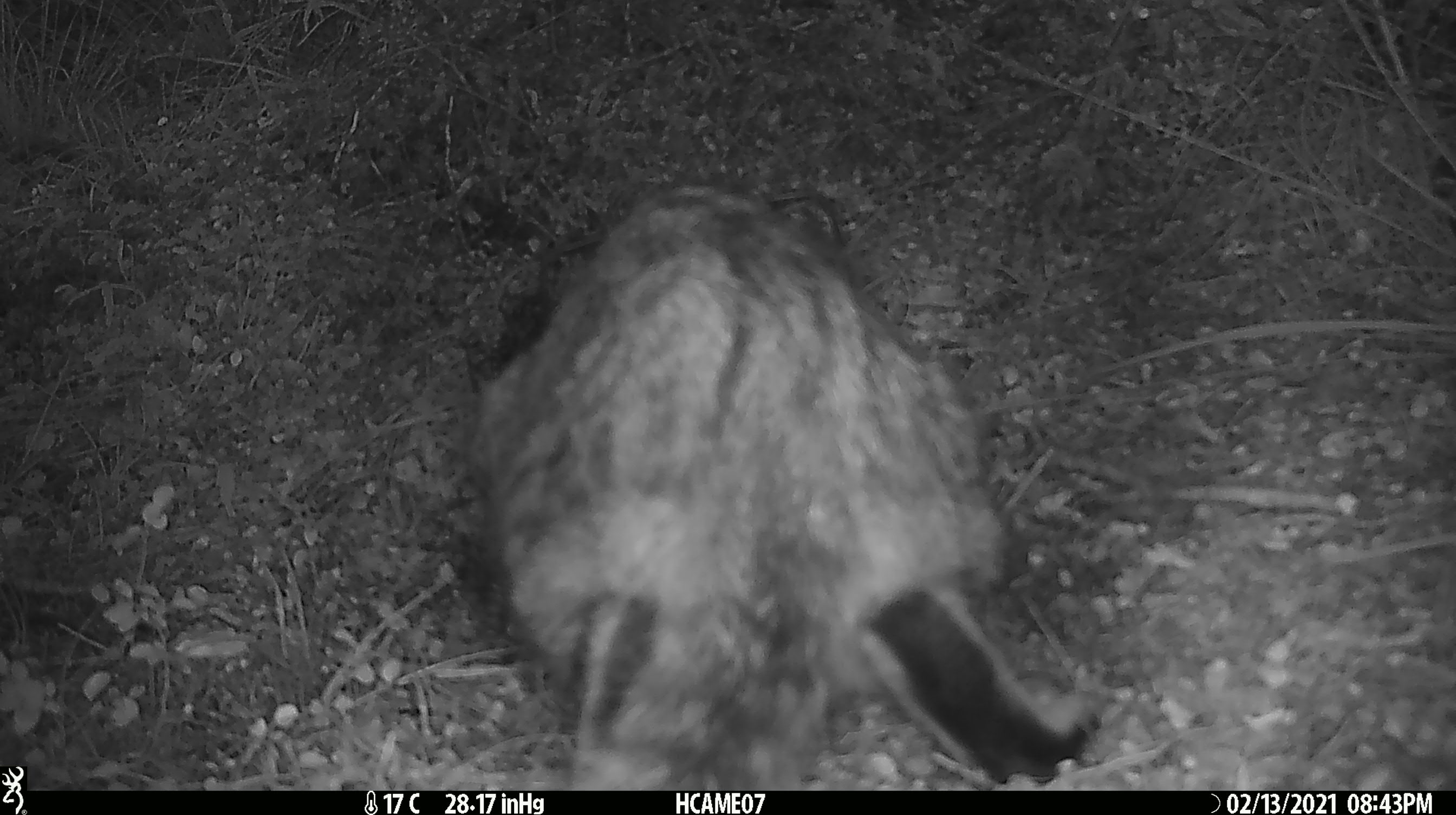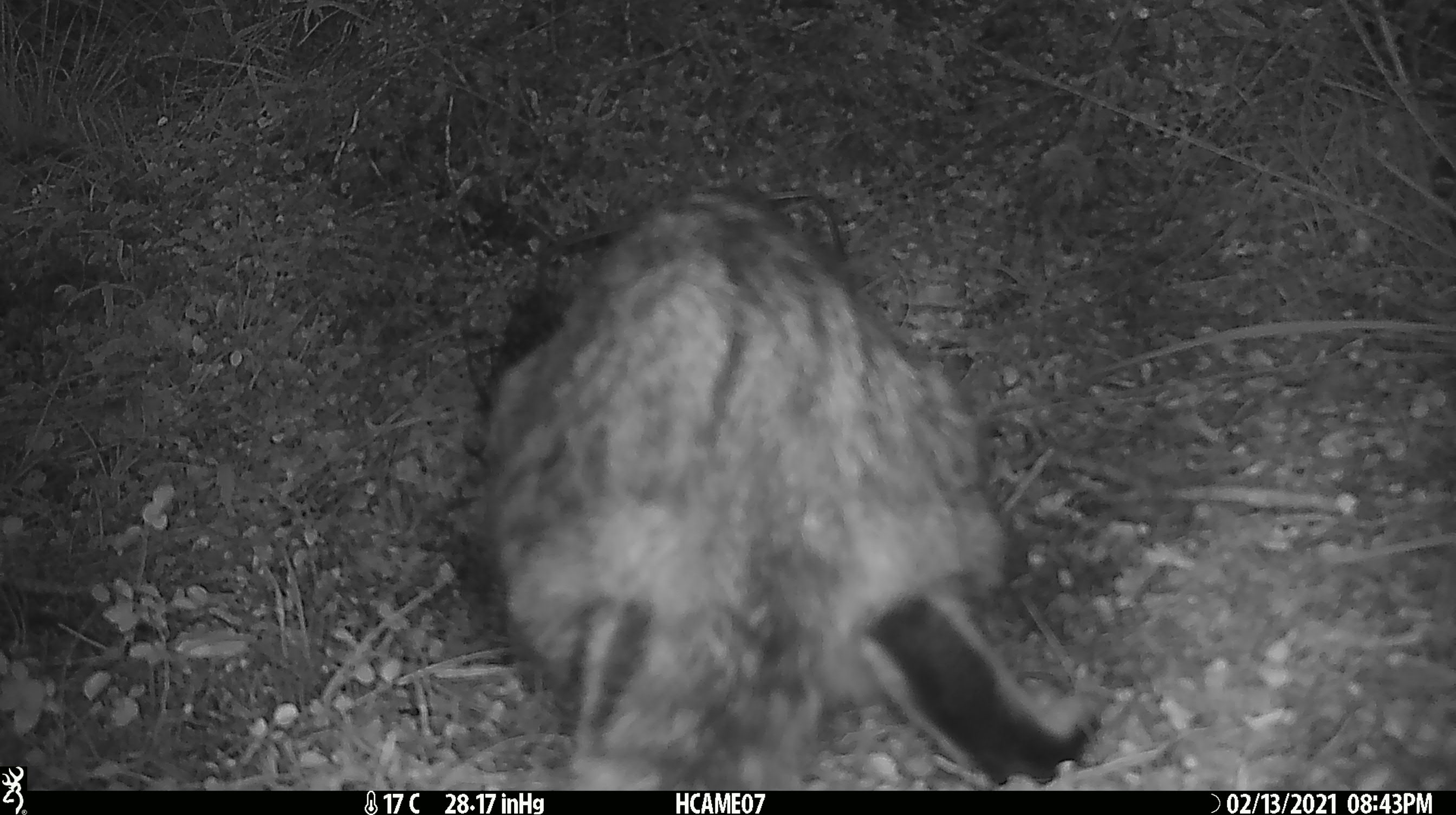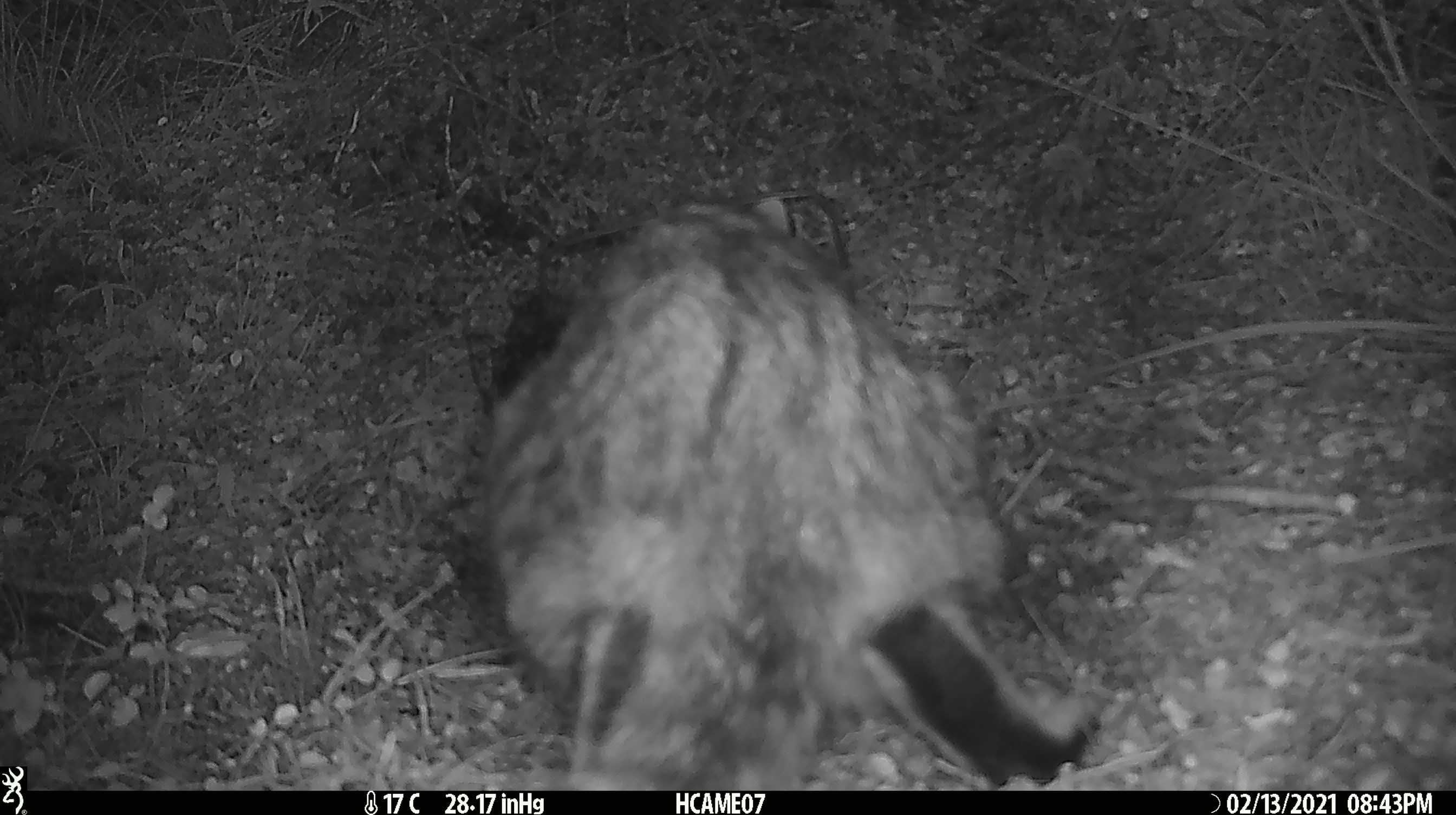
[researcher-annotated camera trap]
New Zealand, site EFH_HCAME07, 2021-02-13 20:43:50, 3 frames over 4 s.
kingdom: Animalia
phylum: Chordata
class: Mammalia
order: Carnivora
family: Felidae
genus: Felis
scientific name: Felis catus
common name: domestic cat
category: cat